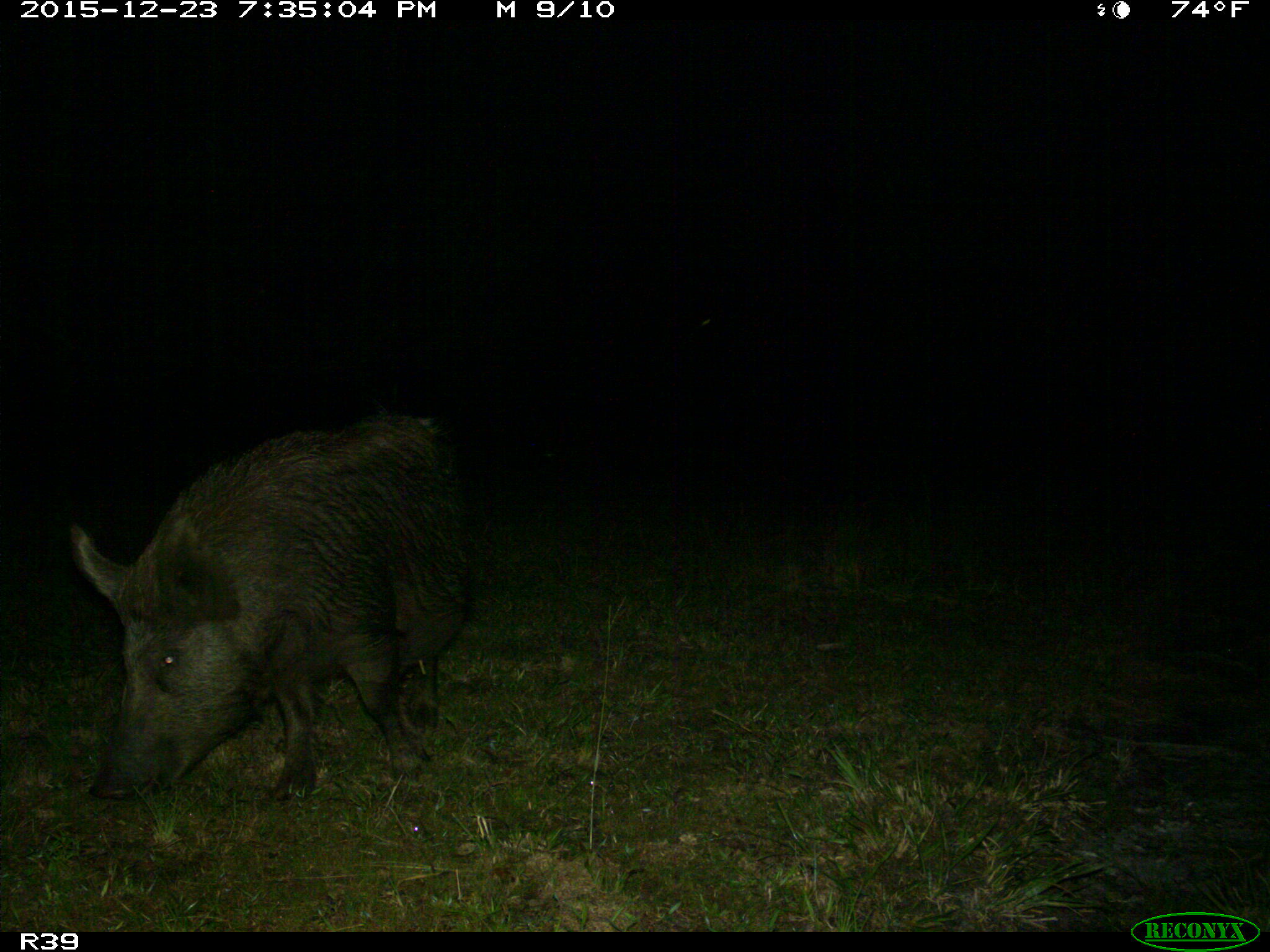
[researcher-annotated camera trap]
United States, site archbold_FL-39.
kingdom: Animalia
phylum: Chordata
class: Mammalia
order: Artiodactyla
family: Suidae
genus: Sus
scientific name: Sus scrofa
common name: wild boar